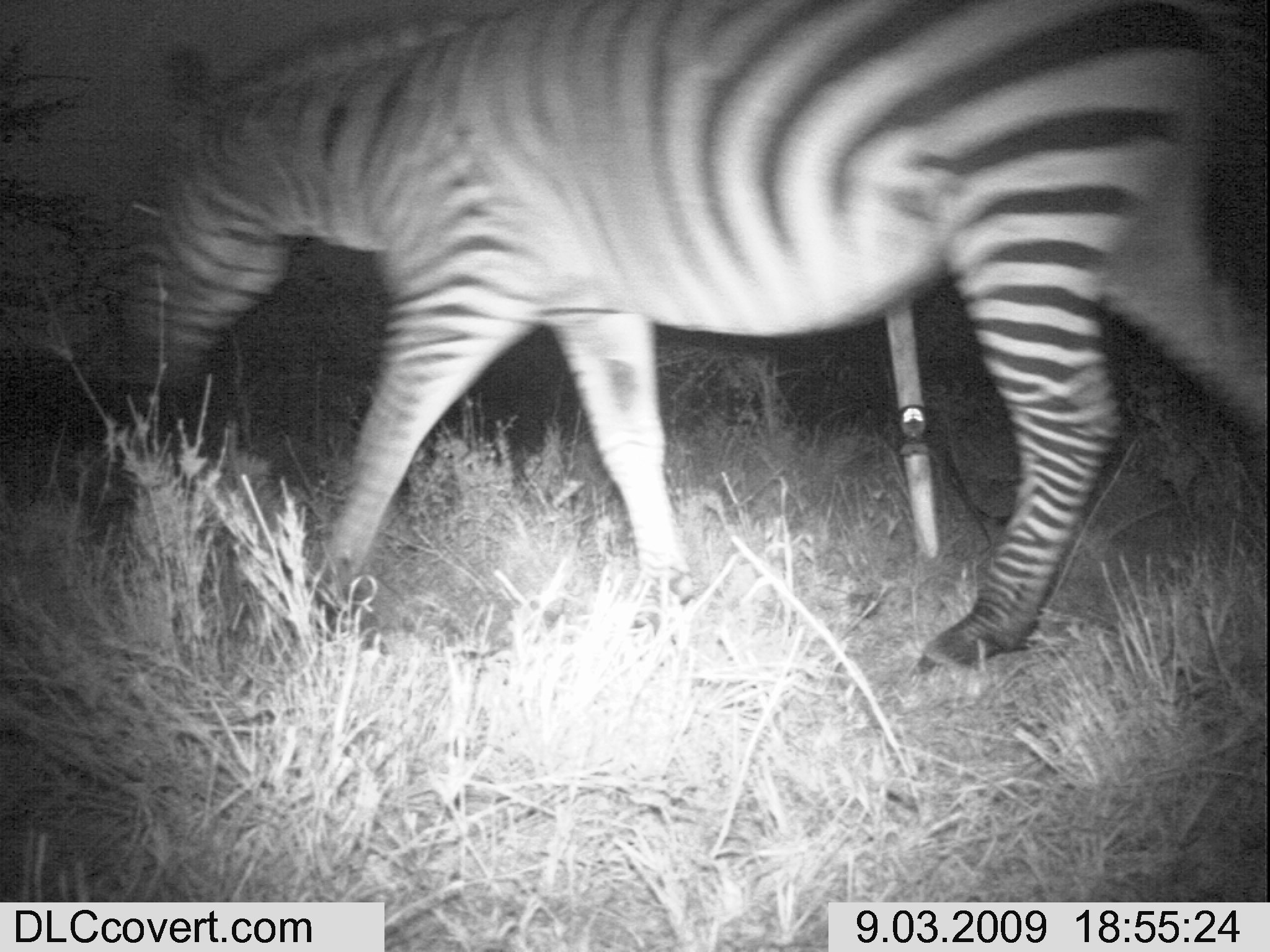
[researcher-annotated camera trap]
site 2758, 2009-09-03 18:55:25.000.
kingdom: Animalia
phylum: Chordata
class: Mammalia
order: Perissodactyla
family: Equidae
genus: Equus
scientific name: Equus quagga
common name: plains zebra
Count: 1.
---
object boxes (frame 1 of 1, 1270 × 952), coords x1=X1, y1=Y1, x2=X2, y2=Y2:
equus quagga: x1=116, y1=0, x2=1270, y2=673